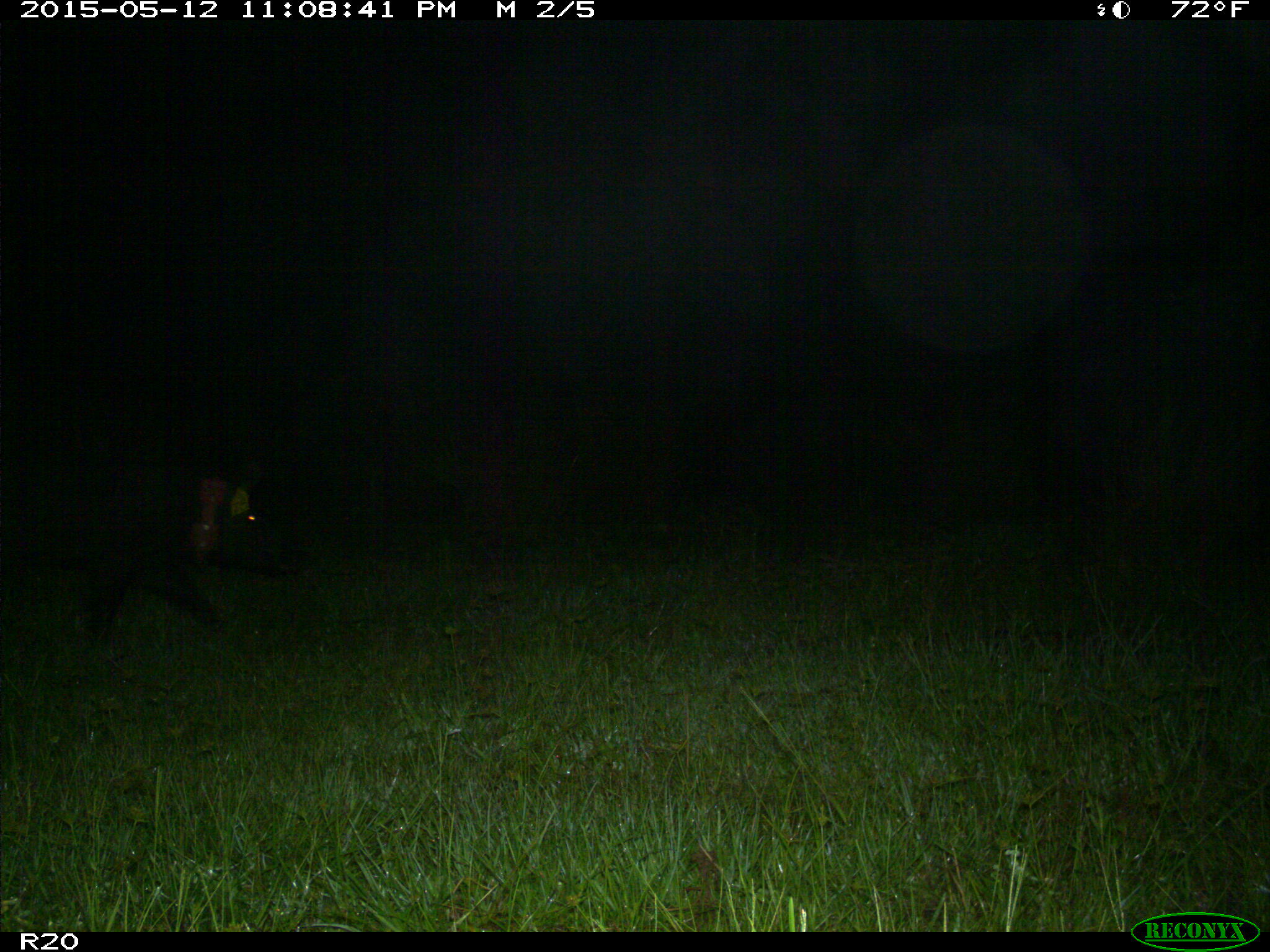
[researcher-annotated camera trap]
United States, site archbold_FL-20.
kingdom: Animalia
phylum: Chordata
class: Mammalia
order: Artiodactyla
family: Suidae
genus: Sus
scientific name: Sus scrofa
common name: wild boar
Sus scrofa (wild boar).